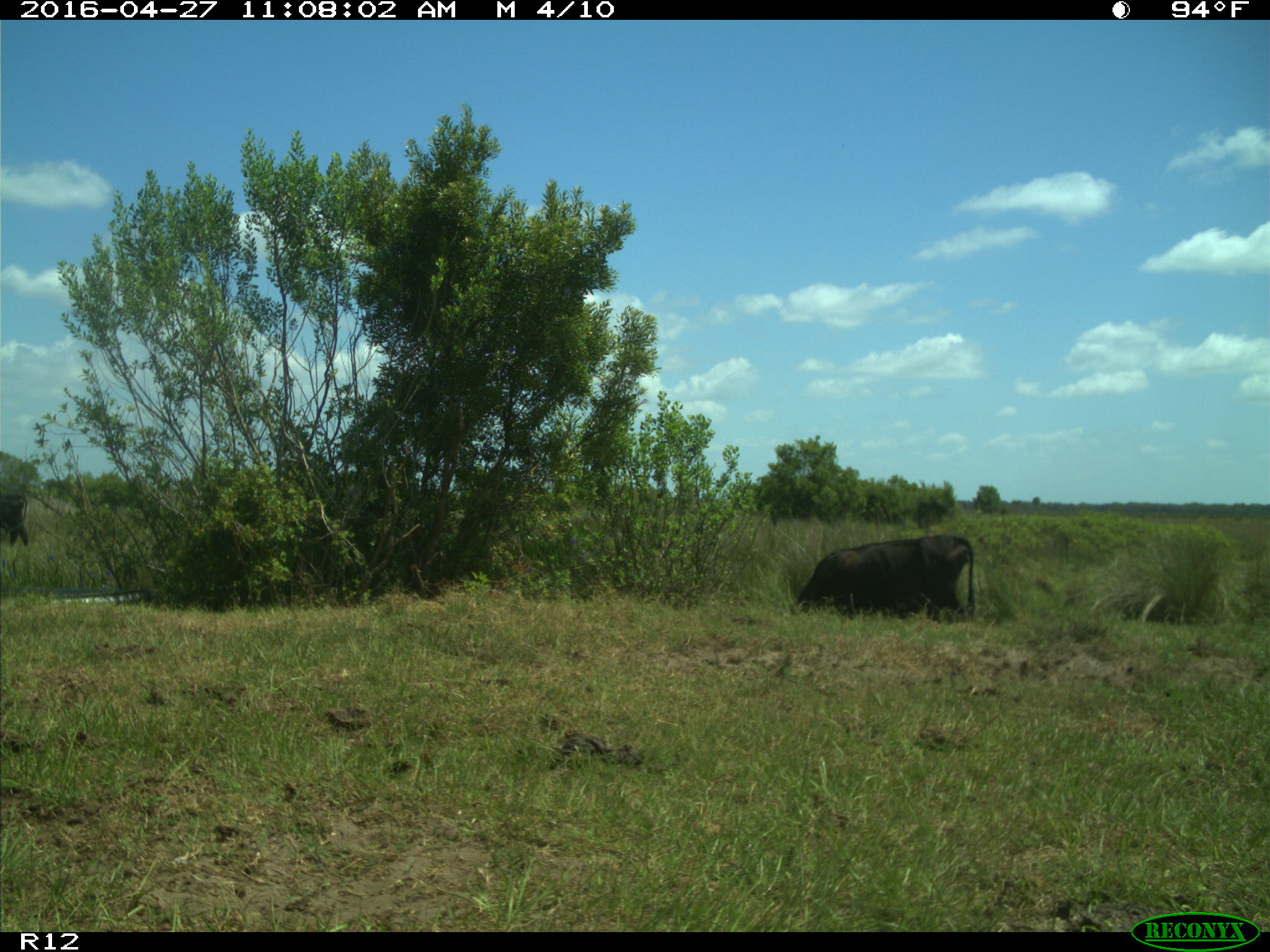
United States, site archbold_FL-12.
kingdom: Animalia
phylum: Chordata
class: Mammalia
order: Artiodactyla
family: Bovidae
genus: Bos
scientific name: Bos taurus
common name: domestic cow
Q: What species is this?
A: Bos taurus (domestic cow).